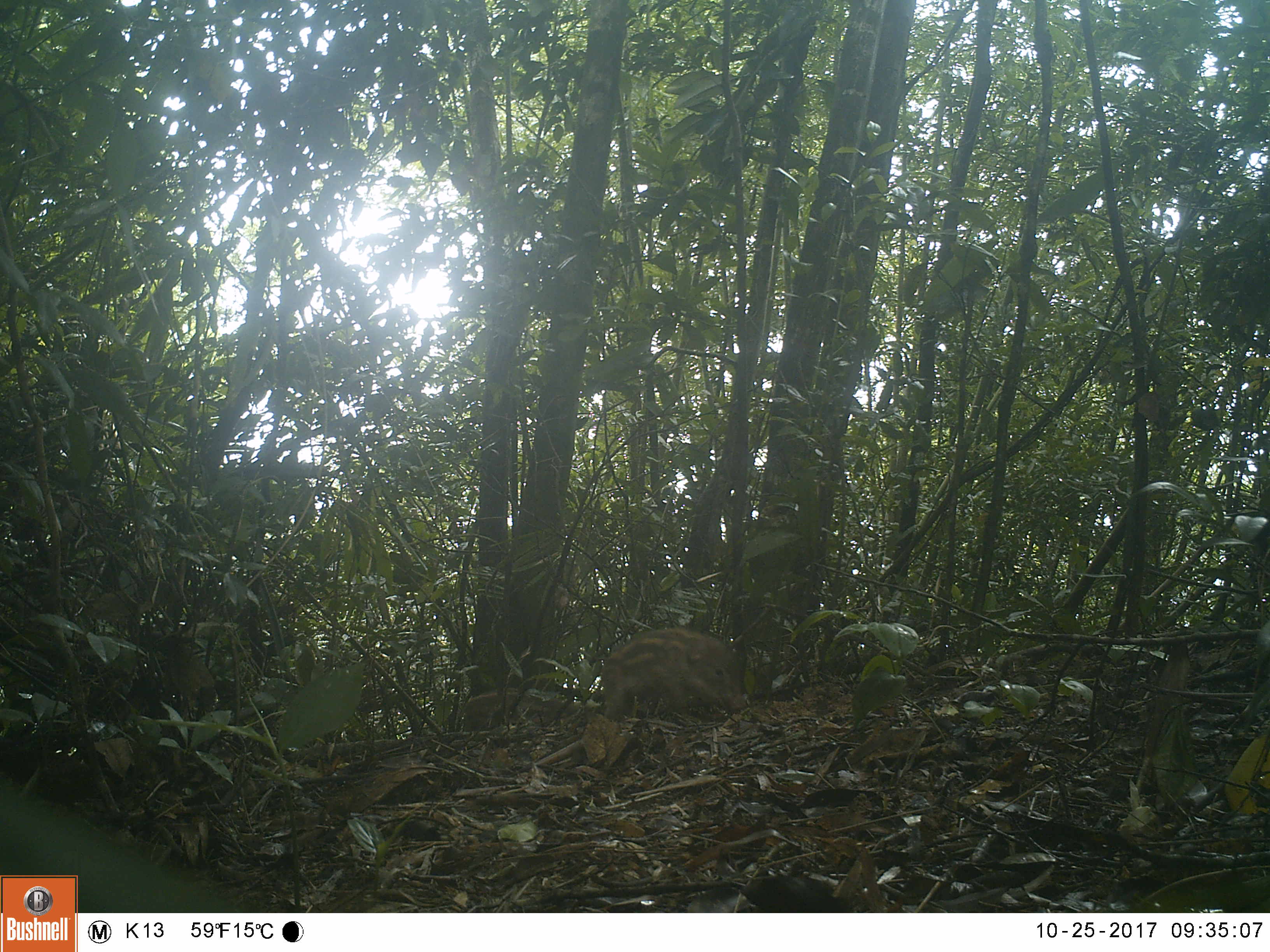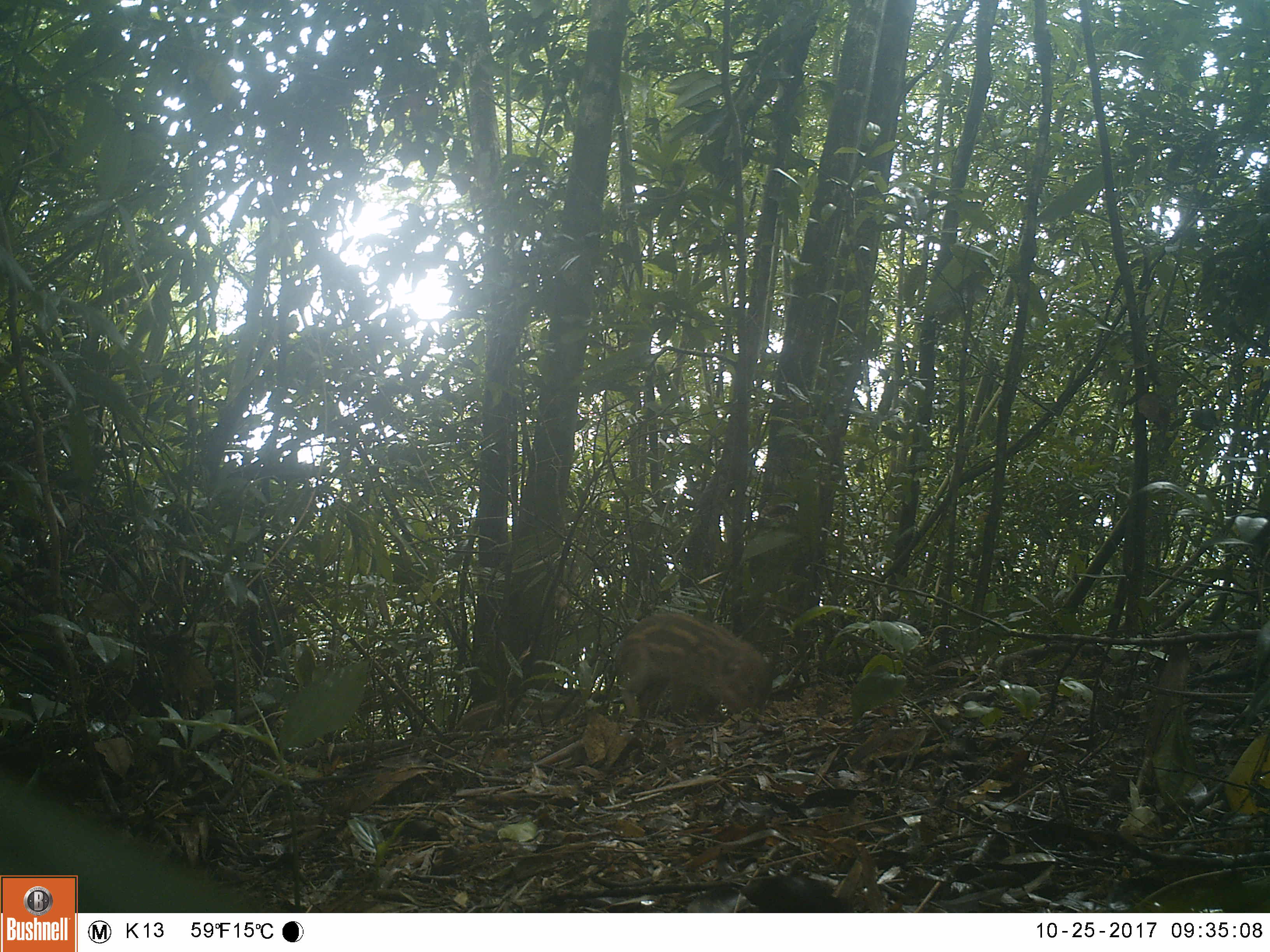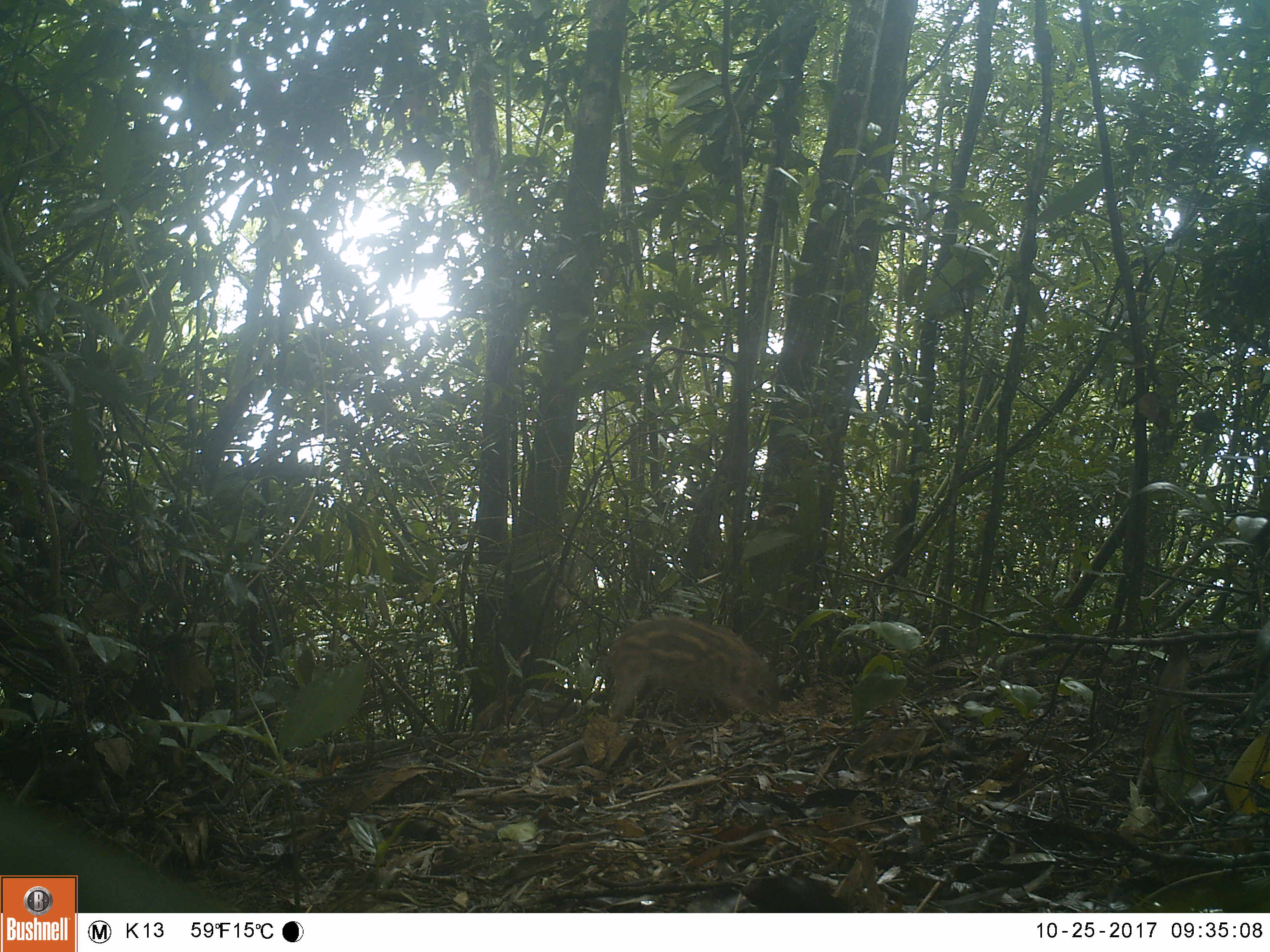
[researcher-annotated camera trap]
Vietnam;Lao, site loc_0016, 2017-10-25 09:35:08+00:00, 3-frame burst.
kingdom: Animalia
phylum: Chordata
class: Mammalia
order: Artiodactyla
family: Suidae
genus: Sus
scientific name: Sus scrofa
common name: eurasian wild pig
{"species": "eurasian wild pig (Sus scrofa)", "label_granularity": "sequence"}